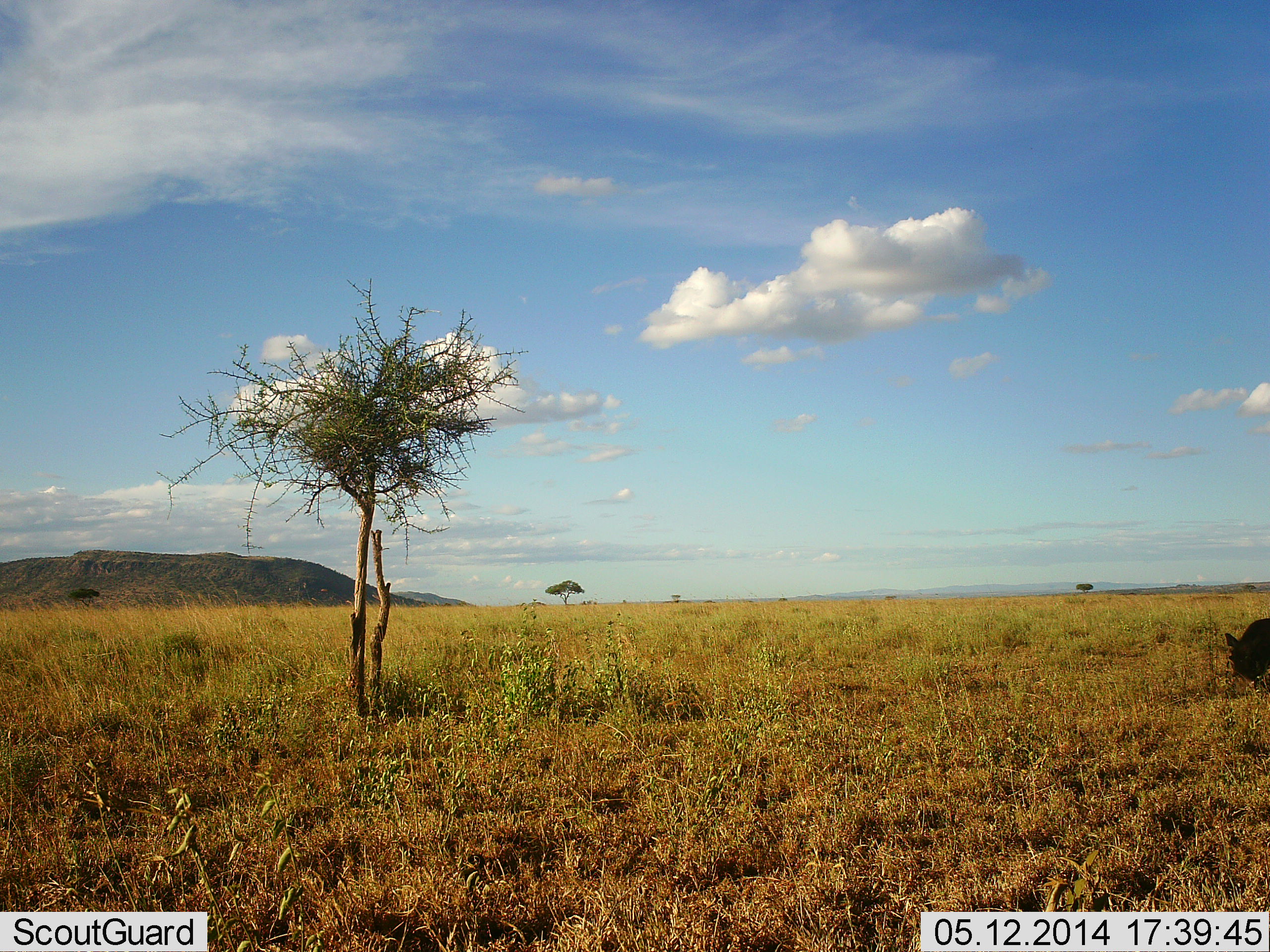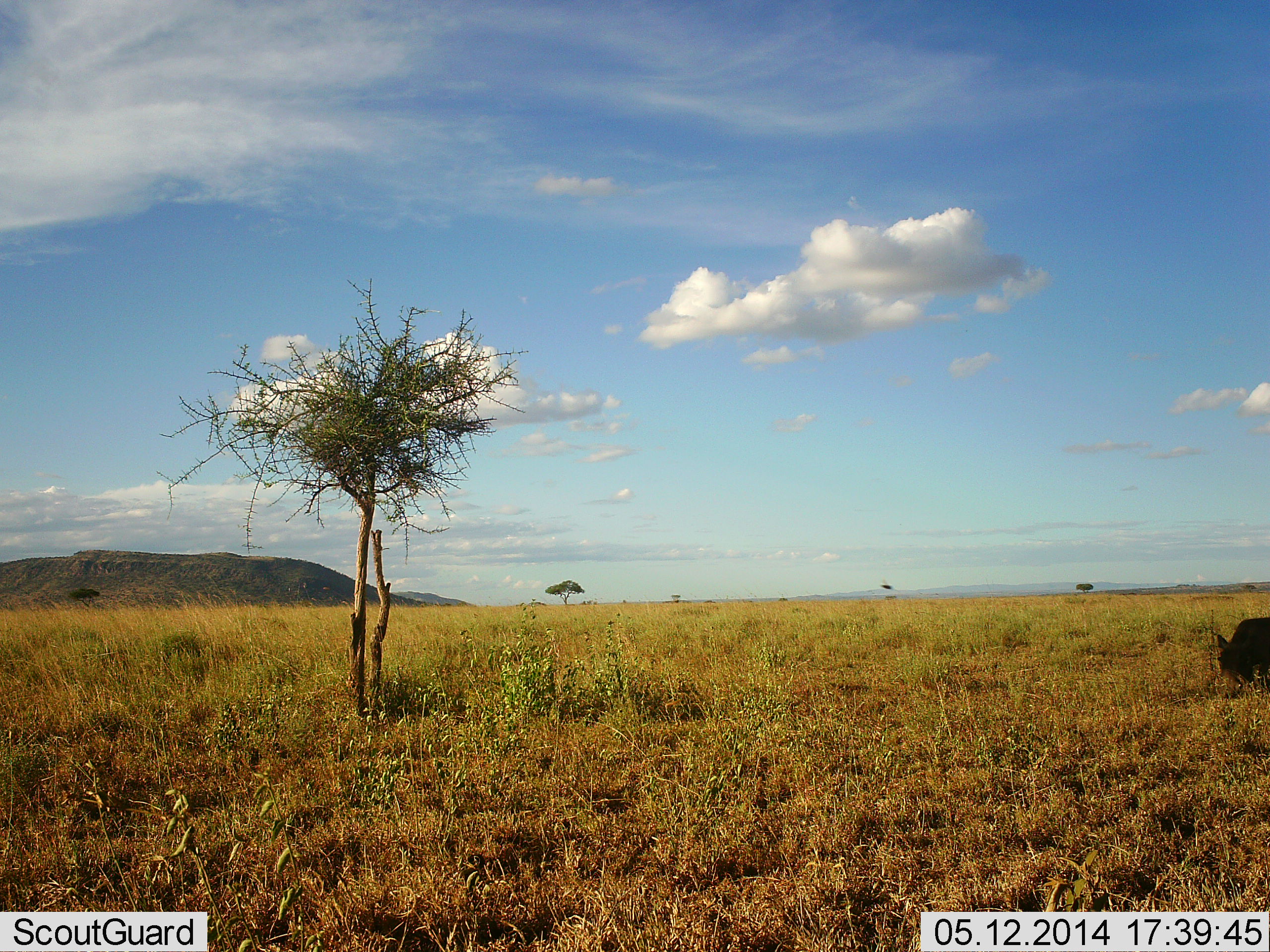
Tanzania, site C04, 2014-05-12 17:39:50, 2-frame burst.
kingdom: Animalia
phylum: Chordata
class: Mammalia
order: Artiodactyla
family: Suidae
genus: Phacochoerus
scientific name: Phacochoerus africanus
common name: warthog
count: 1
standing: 12%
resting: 0%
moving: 0%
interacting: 0%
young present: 0%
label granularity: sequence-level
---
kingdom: Animalia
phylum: Chordata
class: Mammalia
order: Artiodactyla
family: Bovidae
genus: Connochaetes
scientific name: Connochaetes taurinus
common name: blue wildebeest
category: wildebeest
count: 1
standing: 0%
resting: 0%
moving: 17%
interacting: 0%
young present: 0%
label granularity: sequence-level